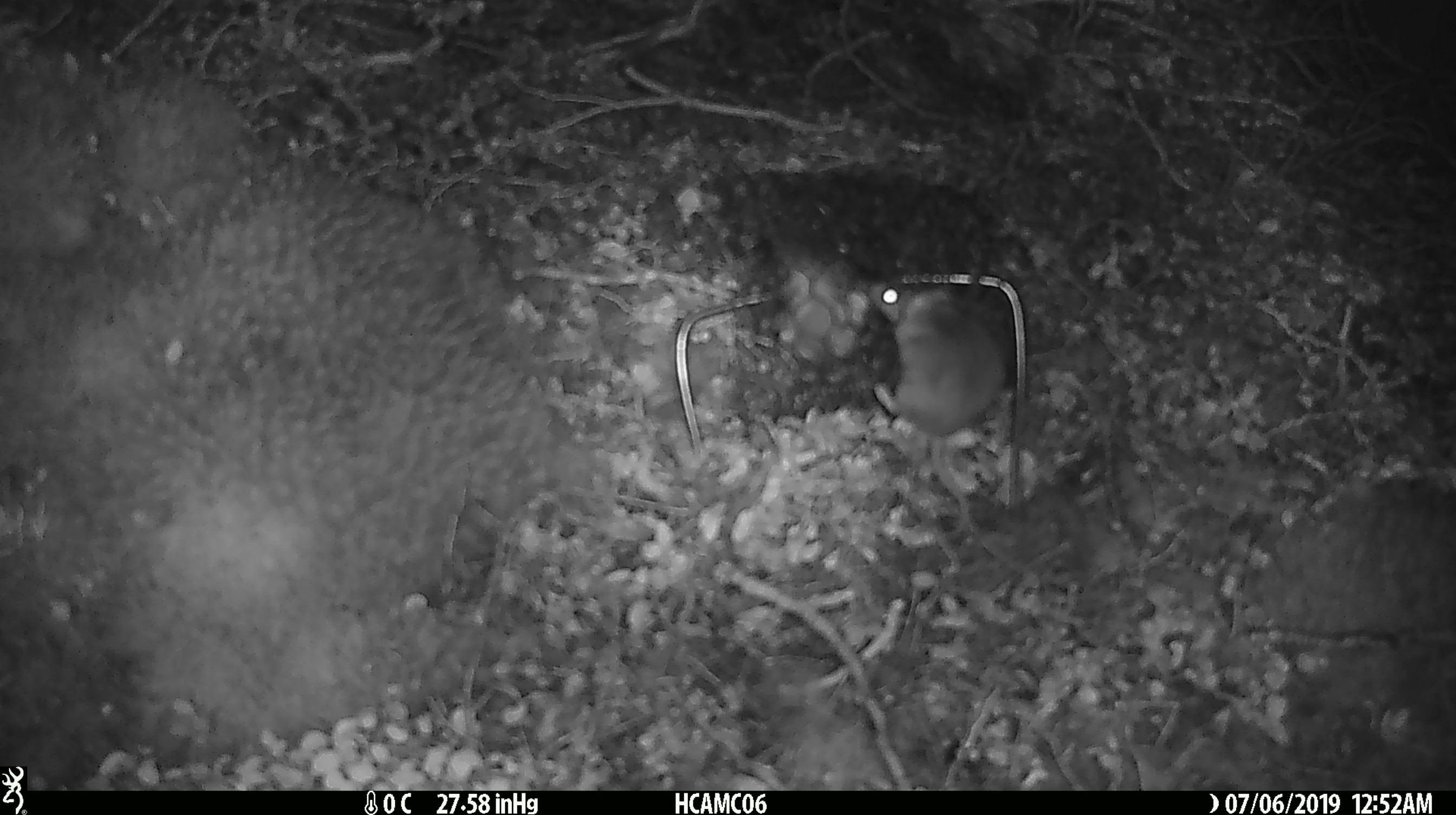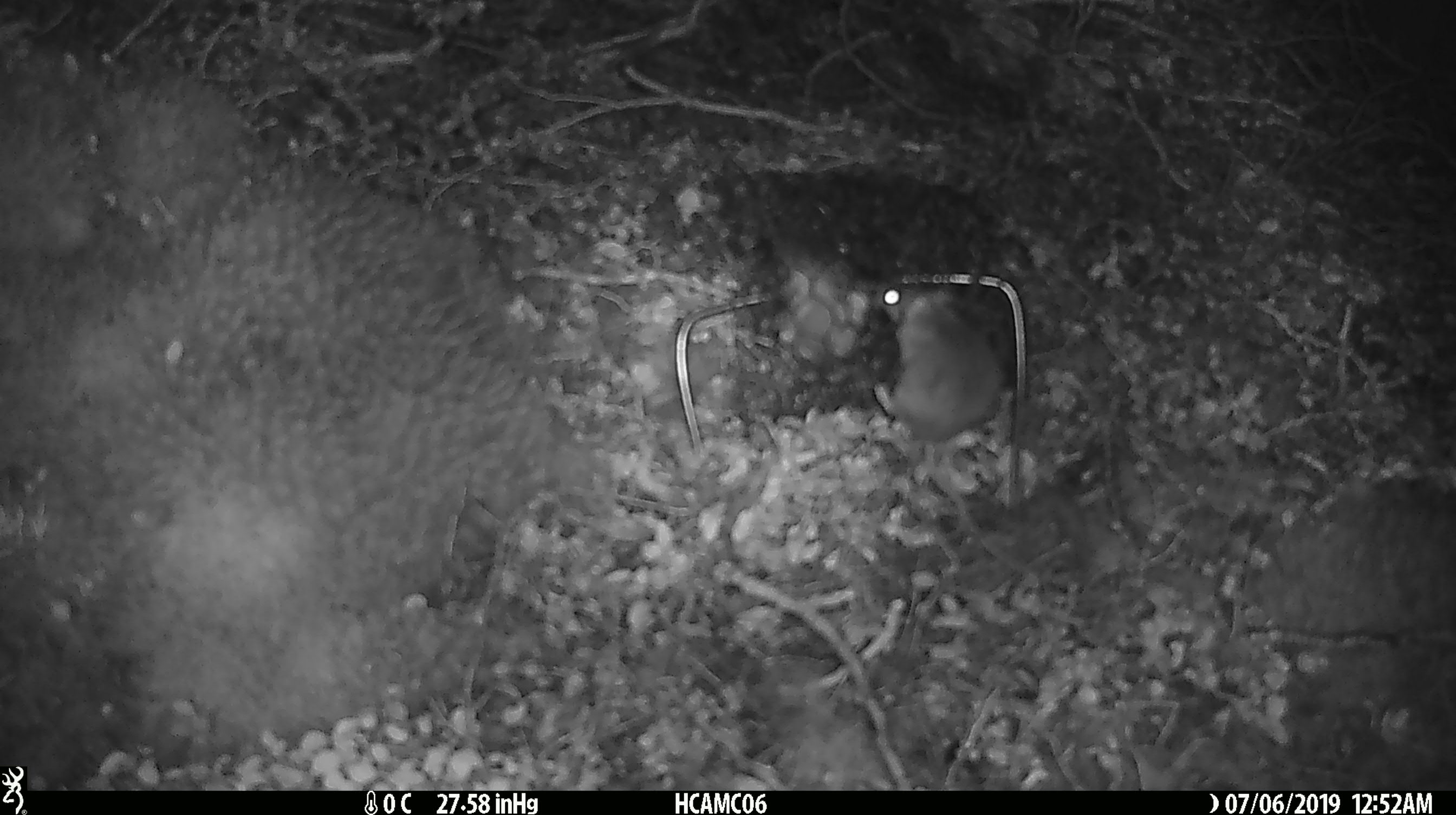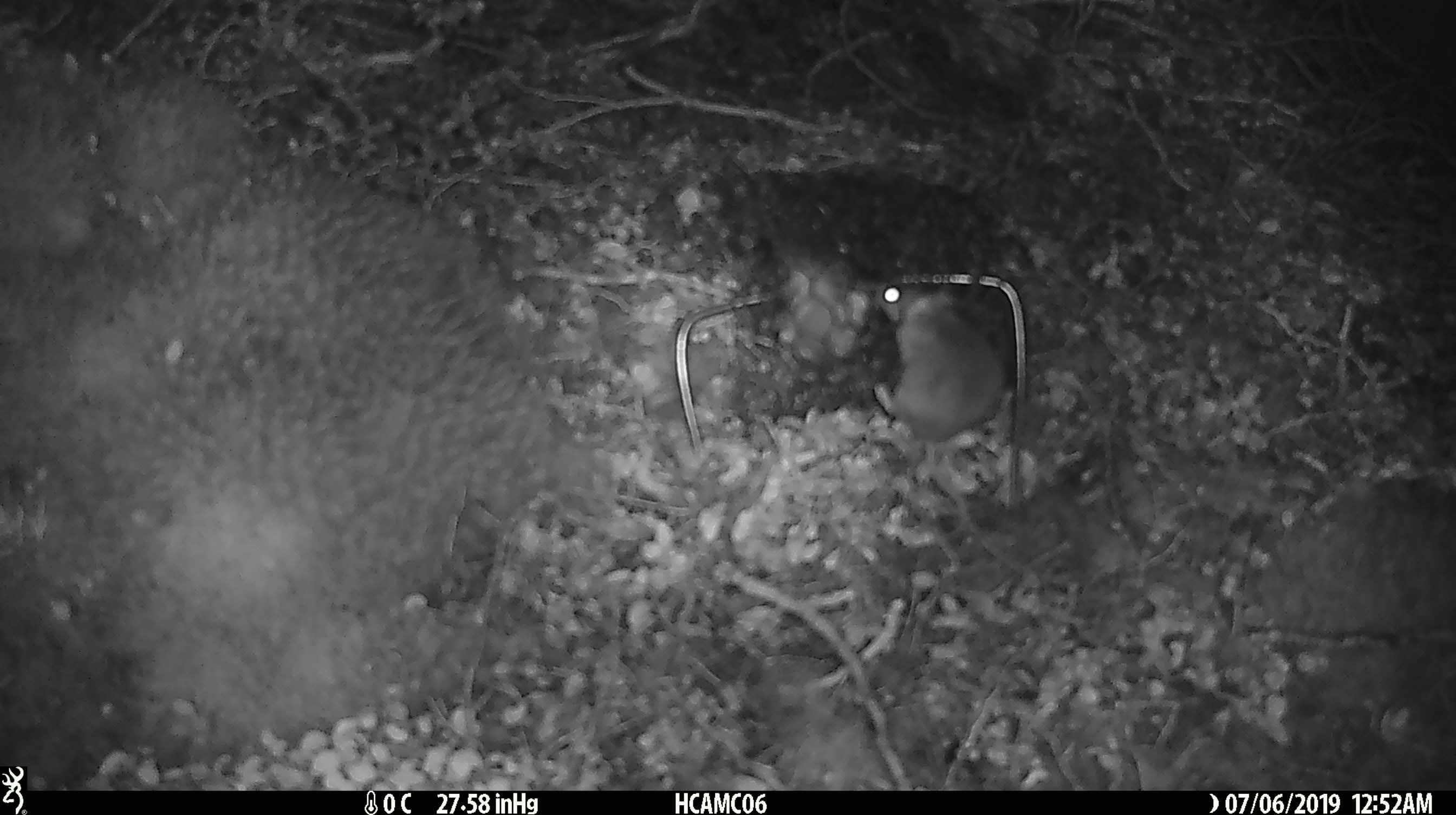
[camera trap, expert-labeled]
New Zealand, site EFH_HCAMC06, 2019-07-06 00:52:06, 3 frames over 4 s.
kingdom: Animalia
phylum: Chordata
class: Mammalia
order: Rodentia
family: Muridae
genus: Mus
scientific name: Mus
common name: mouse